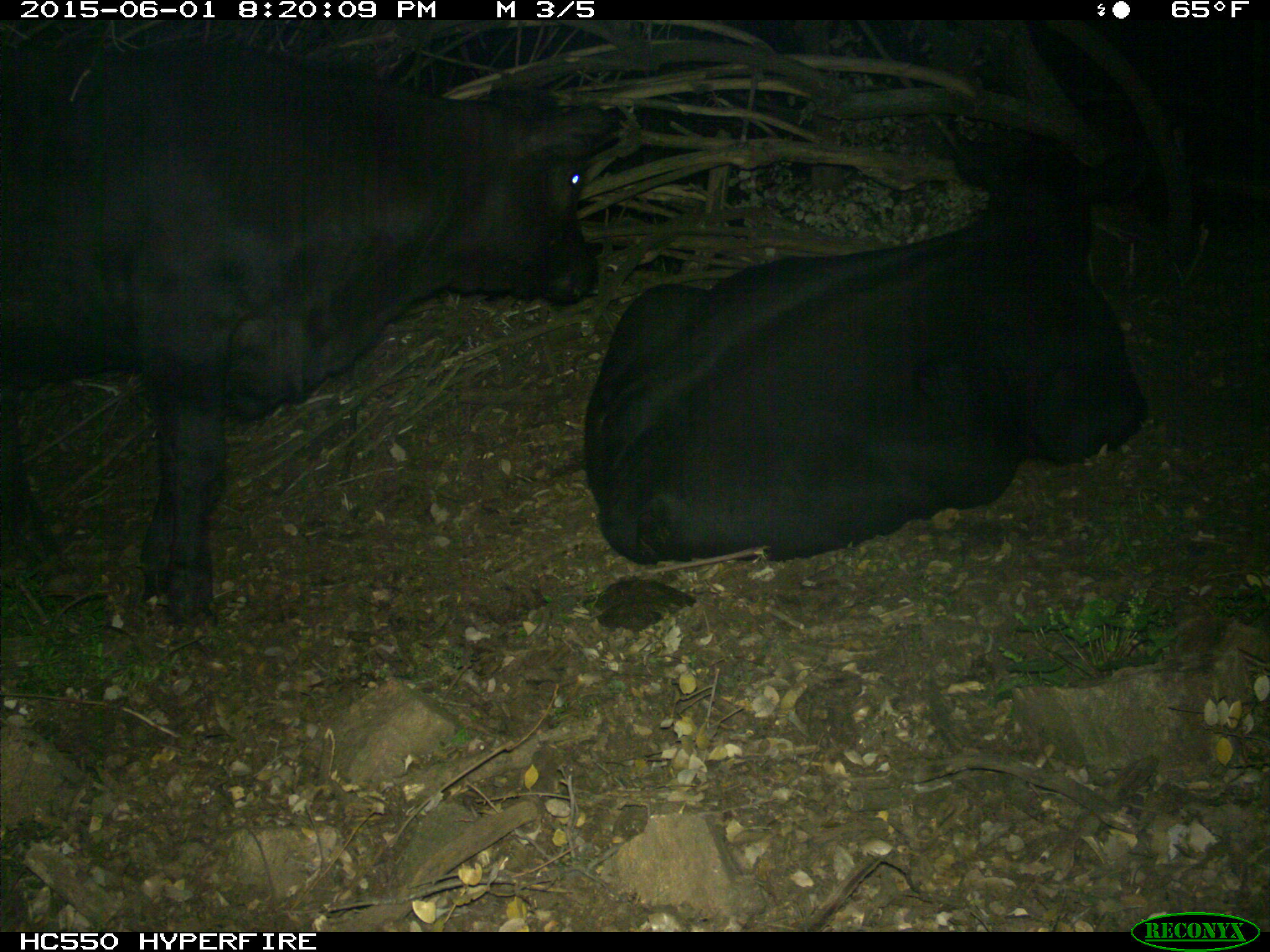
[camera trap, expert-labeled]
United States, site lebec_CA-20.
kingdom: Animalia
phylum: Chordata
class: Mammalia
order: Artiodactyla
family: Bovidae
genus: Bos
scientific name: Bos taurus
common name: domestic cow